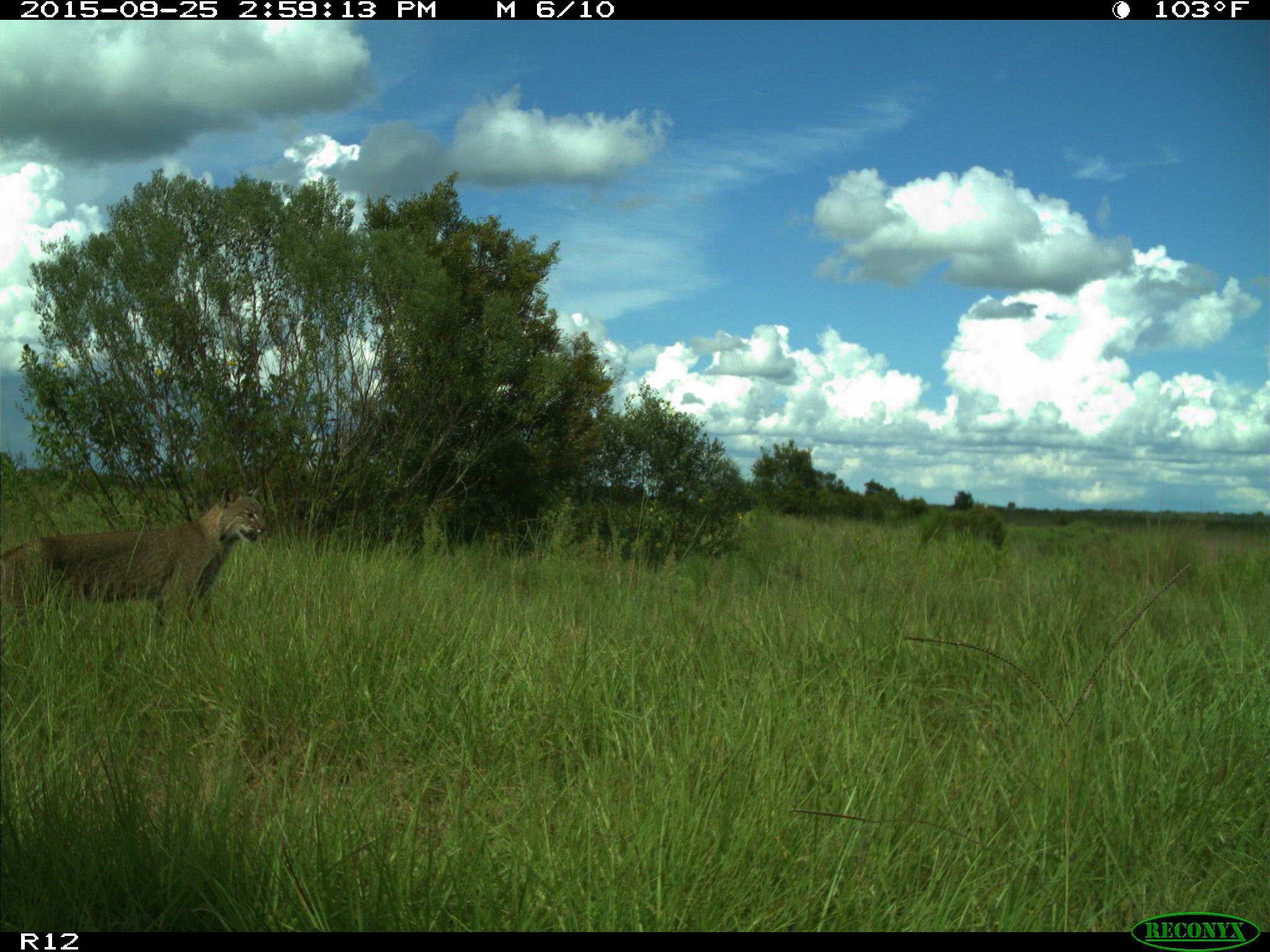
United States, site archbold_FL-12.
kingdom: Animalia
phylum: Chordata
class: Mammalia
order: Carnivora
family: Felidae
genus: Lynx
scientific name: Lynx rufus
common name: bobcat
Lynx rufus (bobcat).